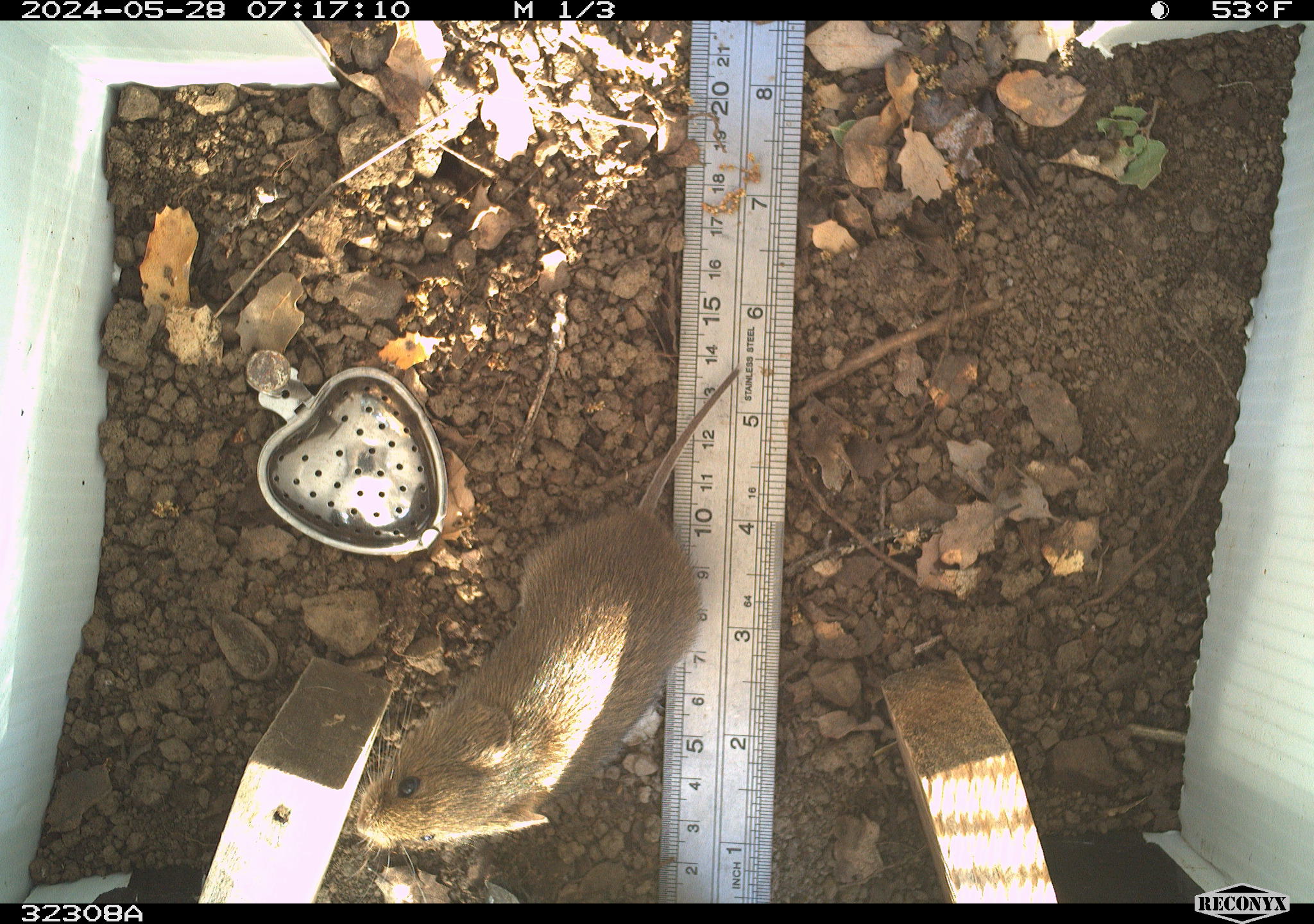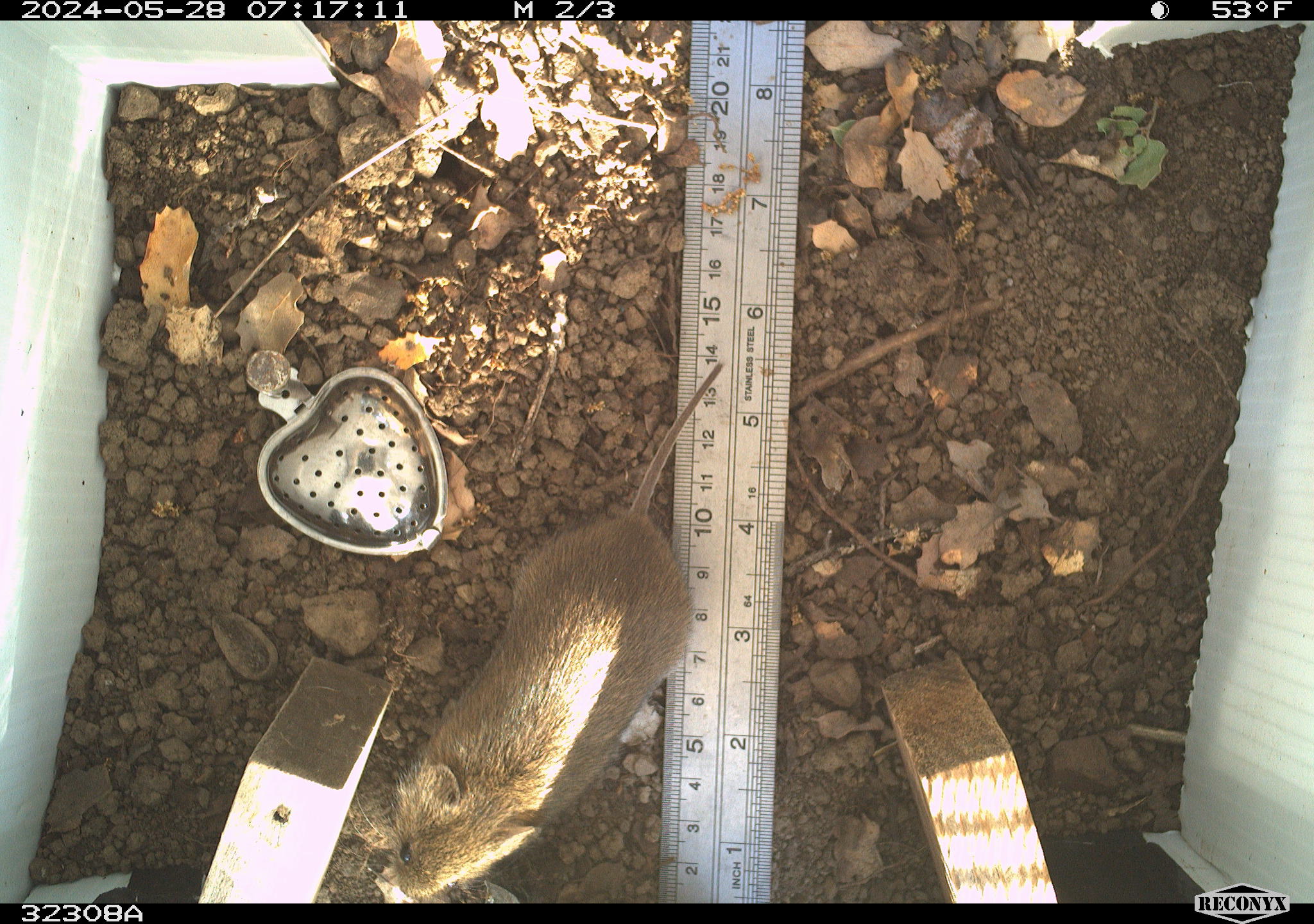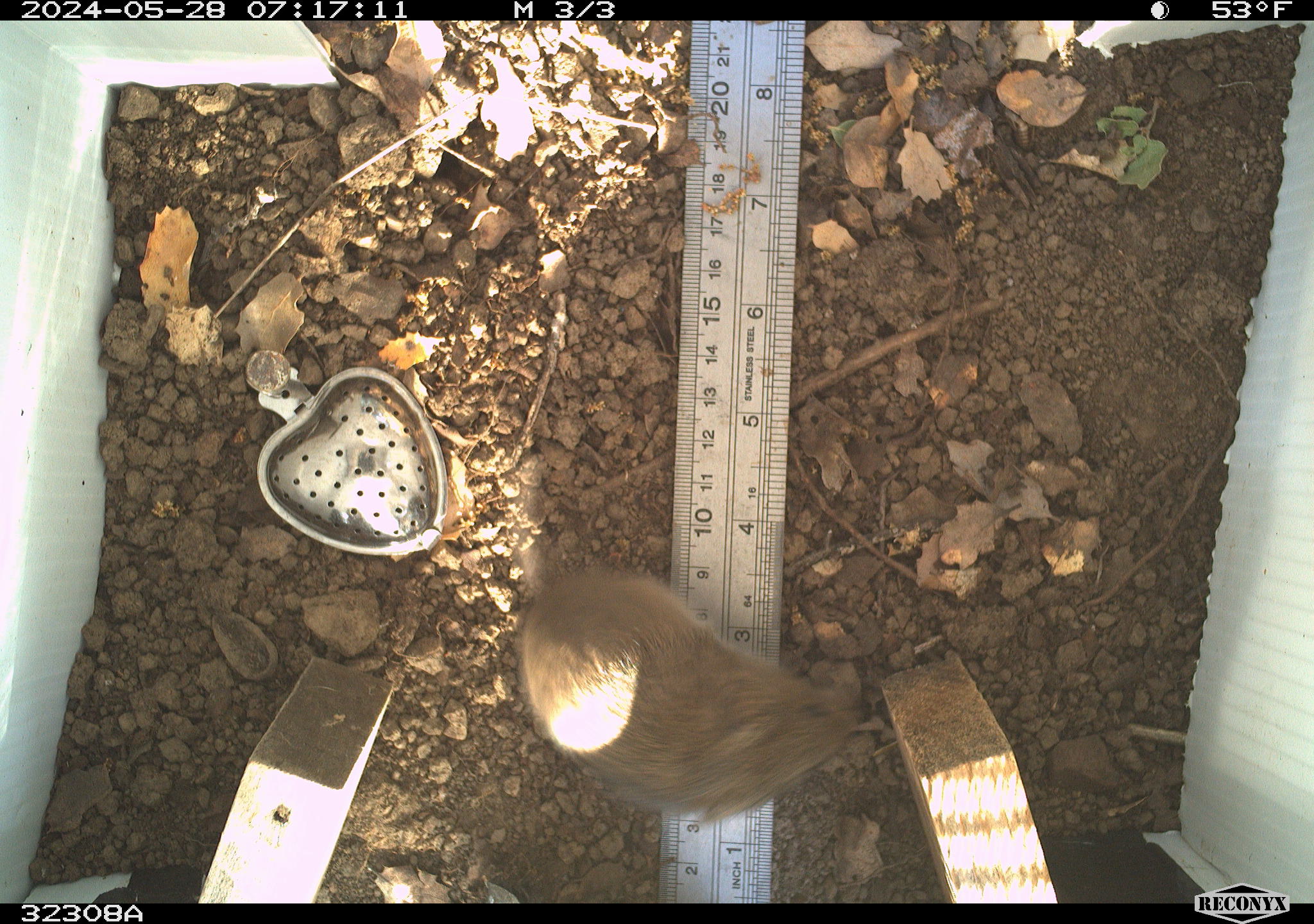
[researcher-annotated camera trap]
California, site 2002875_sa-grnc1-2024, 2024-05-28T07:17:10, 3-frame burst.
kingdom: Animalia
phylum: Chordata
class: Mammalia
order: Rodentia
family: Cricetidae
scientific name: Arvicolinae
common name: voles, lemmings, and muskrats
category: arvicolinae subfamily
Arvicolinae subfamily (voles, lemmings, and muskrats) (Arvicolinae).